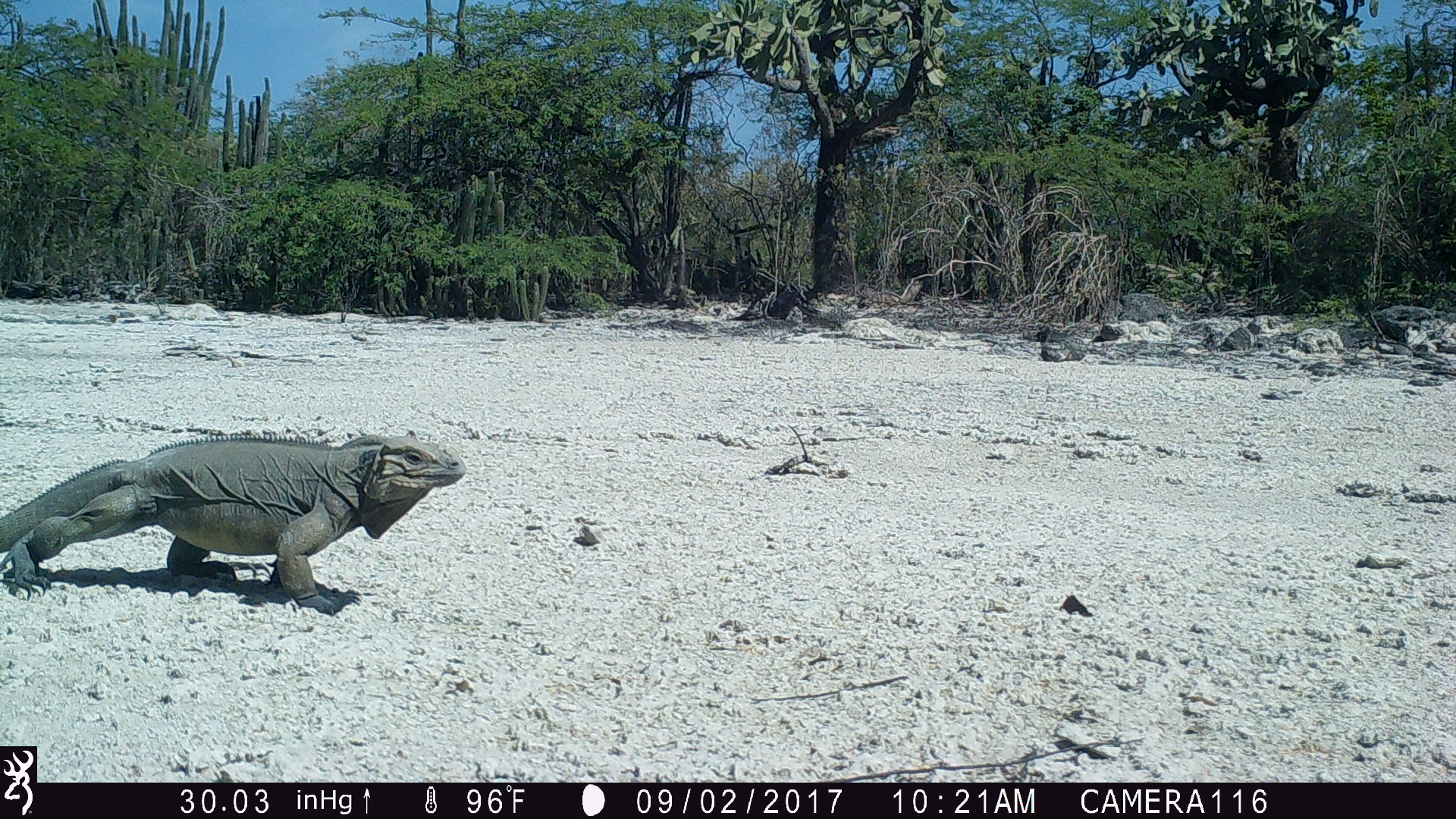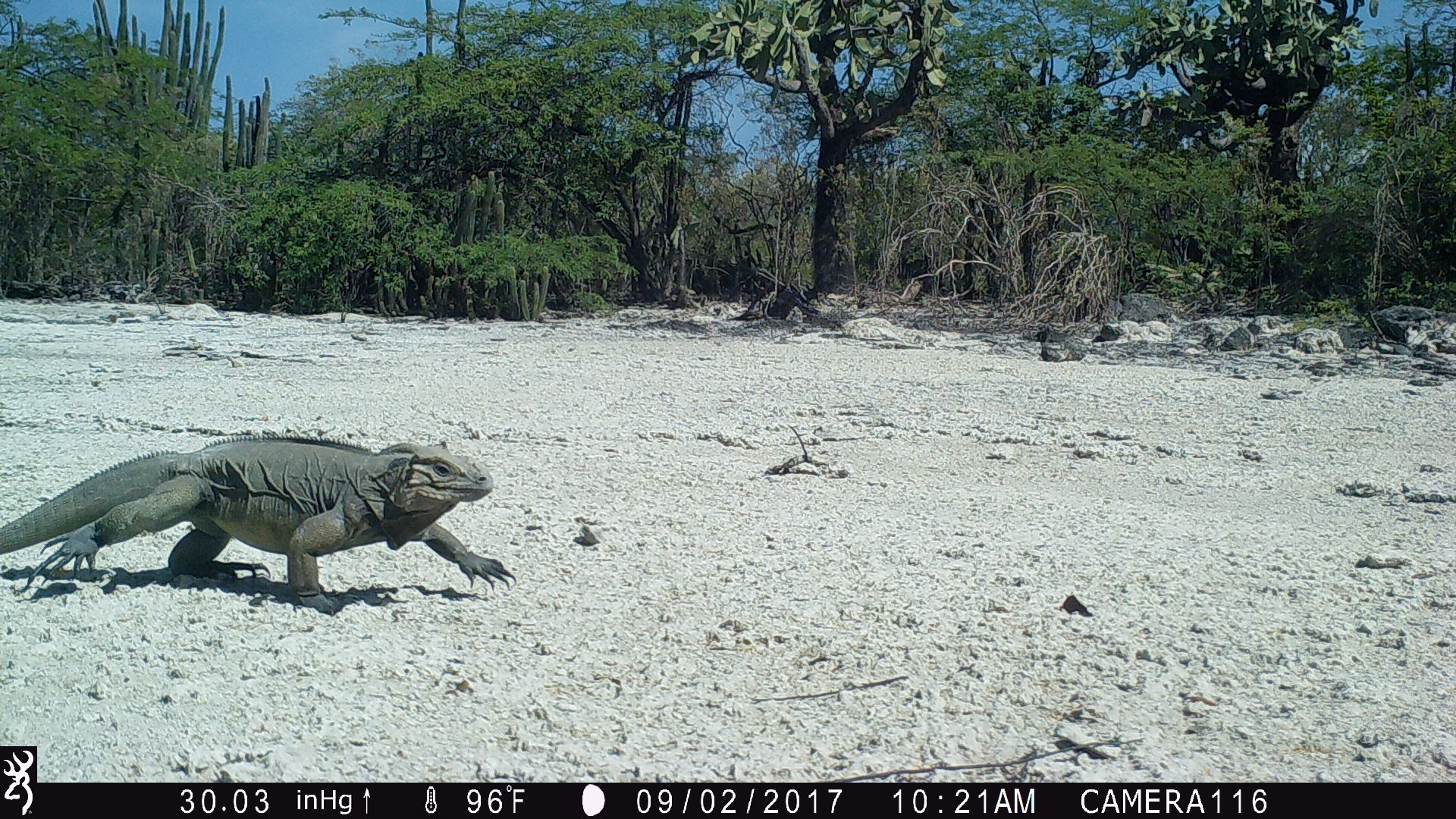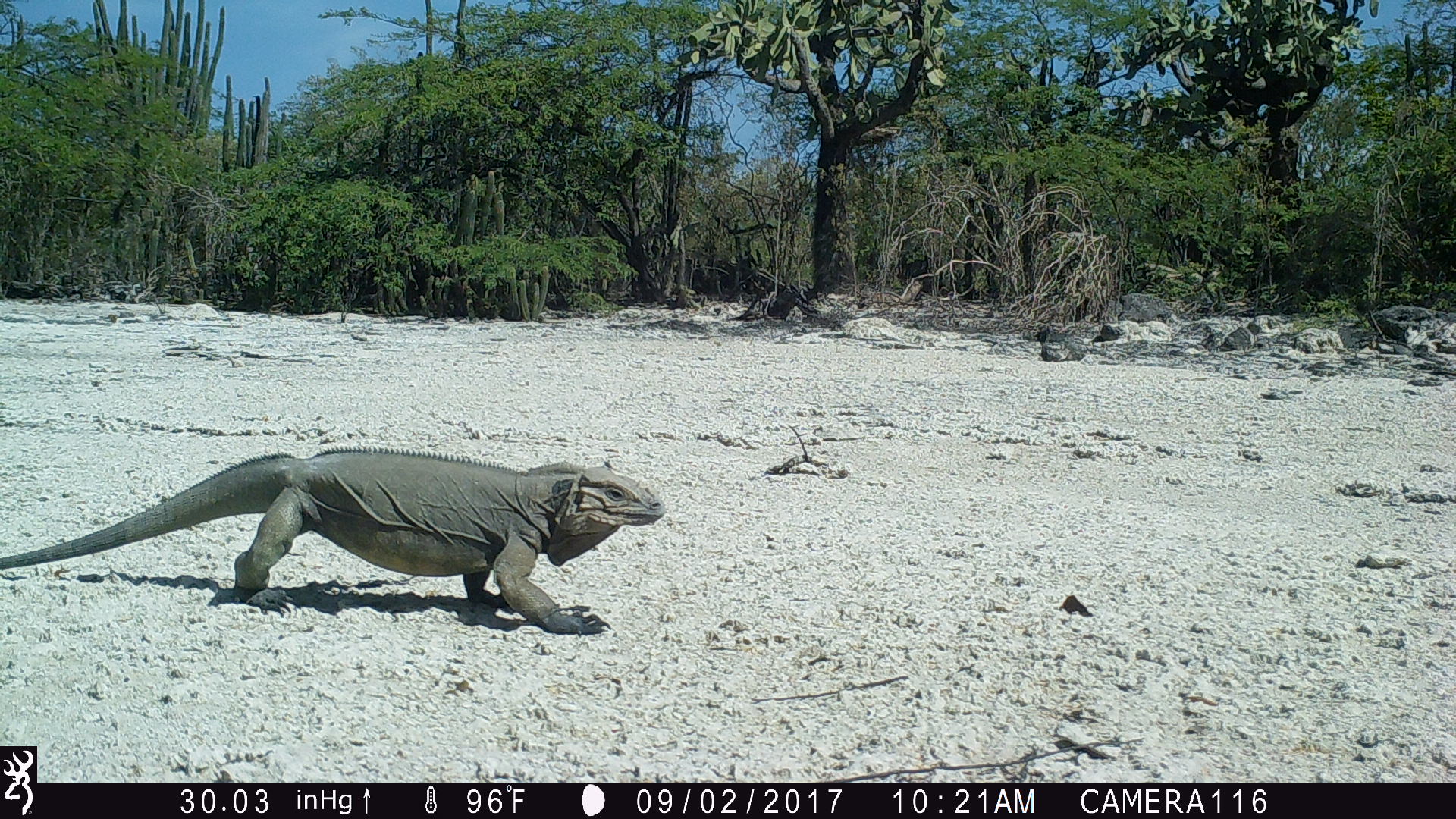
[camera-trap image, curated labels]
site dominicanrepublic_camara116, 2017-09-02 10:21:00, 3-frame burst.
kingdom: Animalia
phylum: Chordata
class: Reptilia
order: Squamata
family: Iguanidae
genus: Iguana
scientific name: Iguana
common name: typical iguanas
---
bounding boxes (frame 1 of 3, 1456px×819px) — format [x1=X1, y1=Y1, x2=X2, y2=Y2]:
iguana: [x1=0, y1=433, x2=470, y2=607]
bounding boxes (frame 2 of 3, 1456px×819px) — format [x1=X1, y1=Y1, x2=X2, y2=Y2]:
iguana: [x1=6, y1=438, x2=518, y2=605]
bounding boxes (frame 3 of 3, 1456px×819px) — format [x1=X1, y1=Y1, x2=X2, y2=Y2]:
iguana: [x1=0, y1=442, x2=672, y2=630]